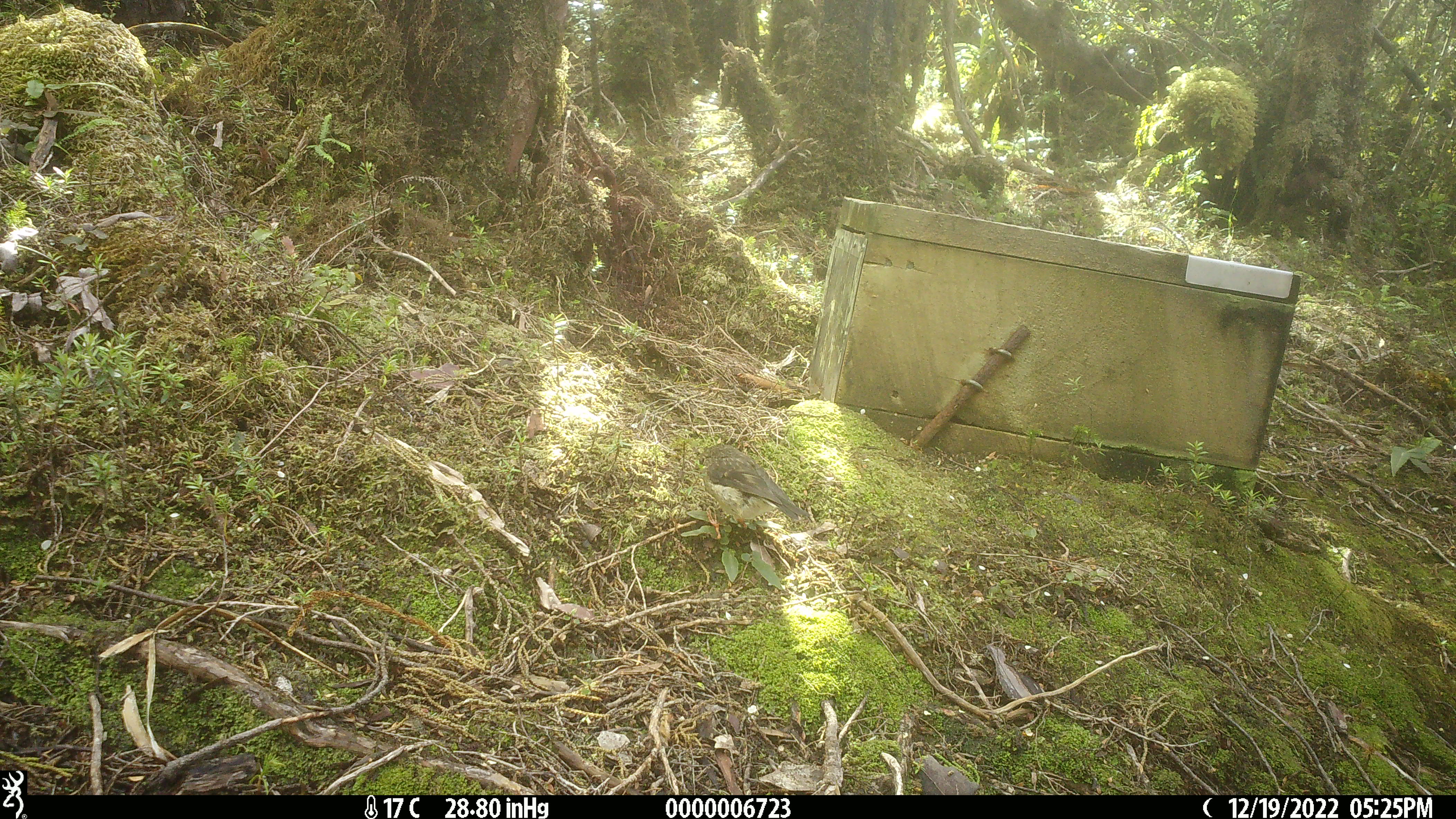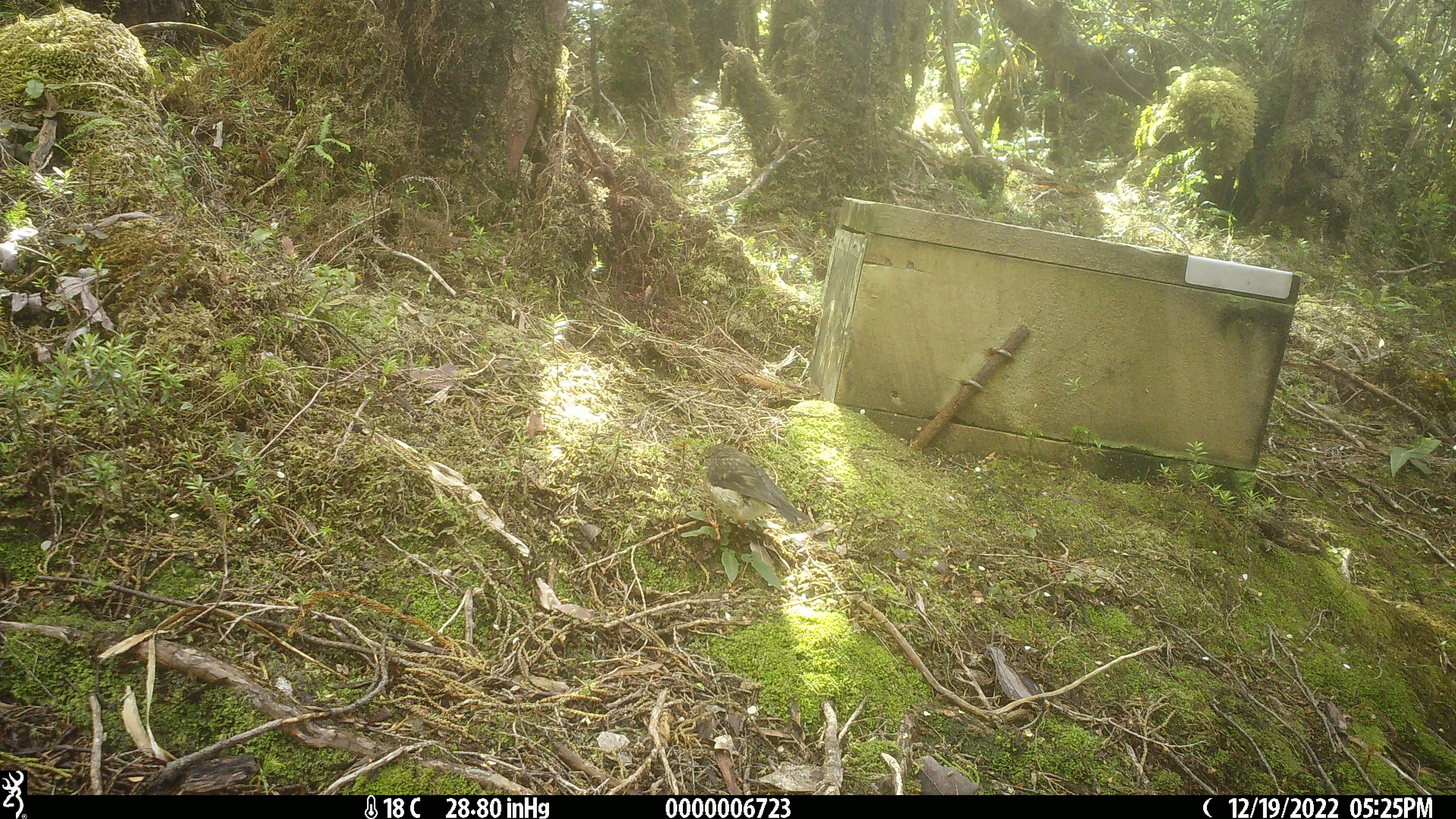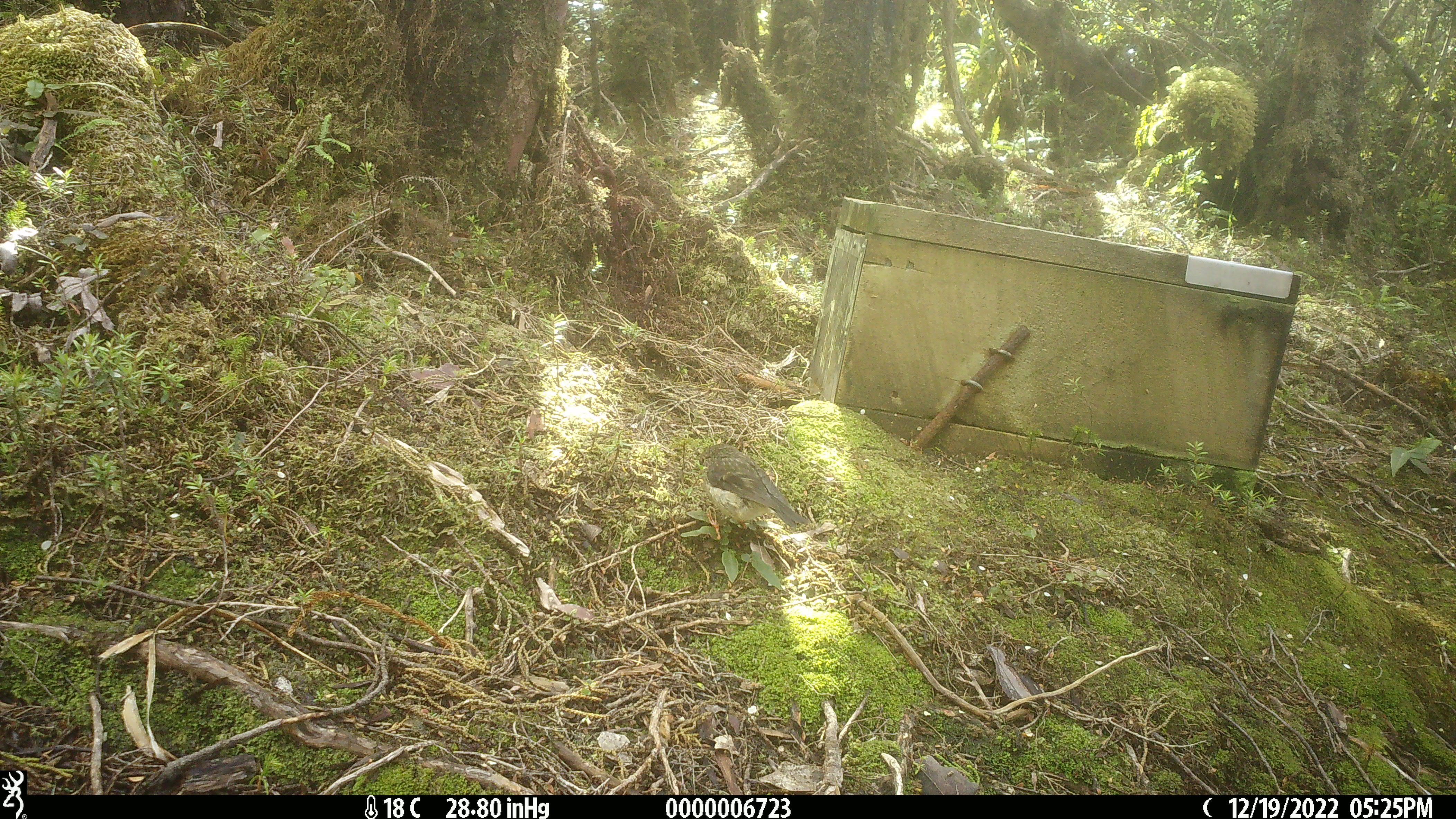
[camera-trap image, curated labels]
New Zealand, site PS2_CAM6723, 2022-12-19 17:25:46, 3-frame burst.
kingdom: Animalia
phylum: Chordata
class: Aves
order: Passeriformes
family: Petroicidae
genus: Petroica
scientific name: Petroica macrocephala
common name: tomtit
Tomtit (Petroica macrocephala).